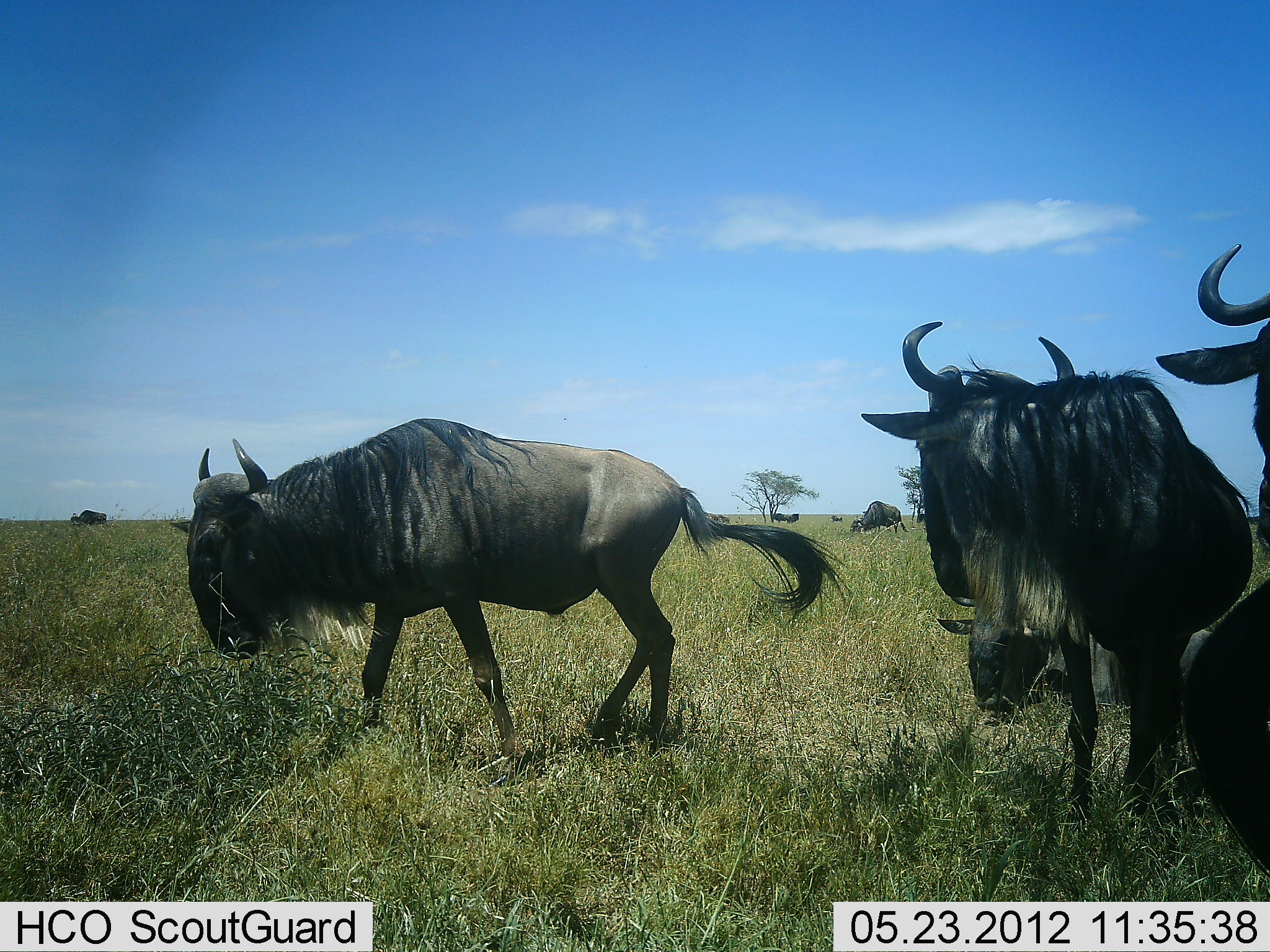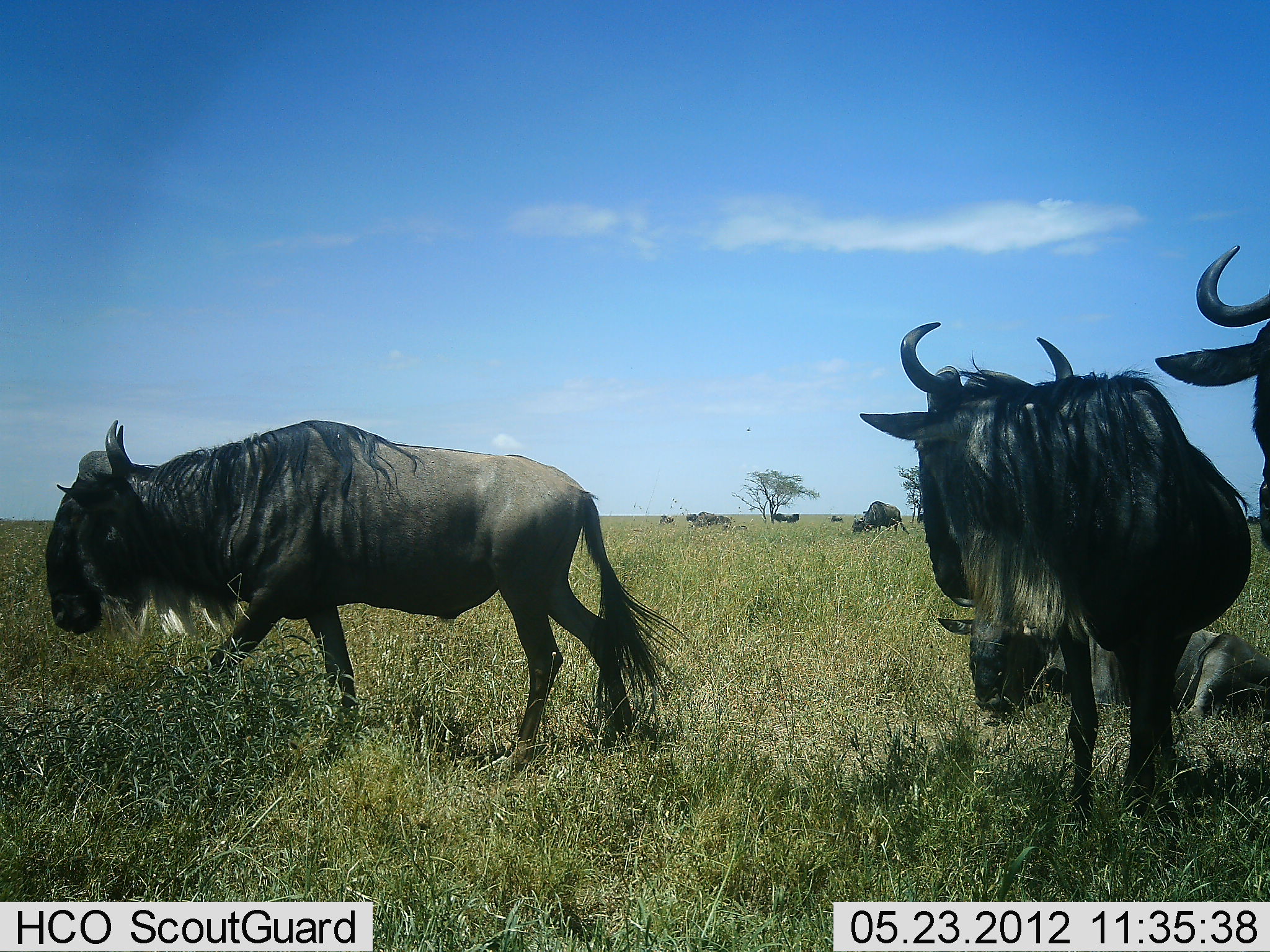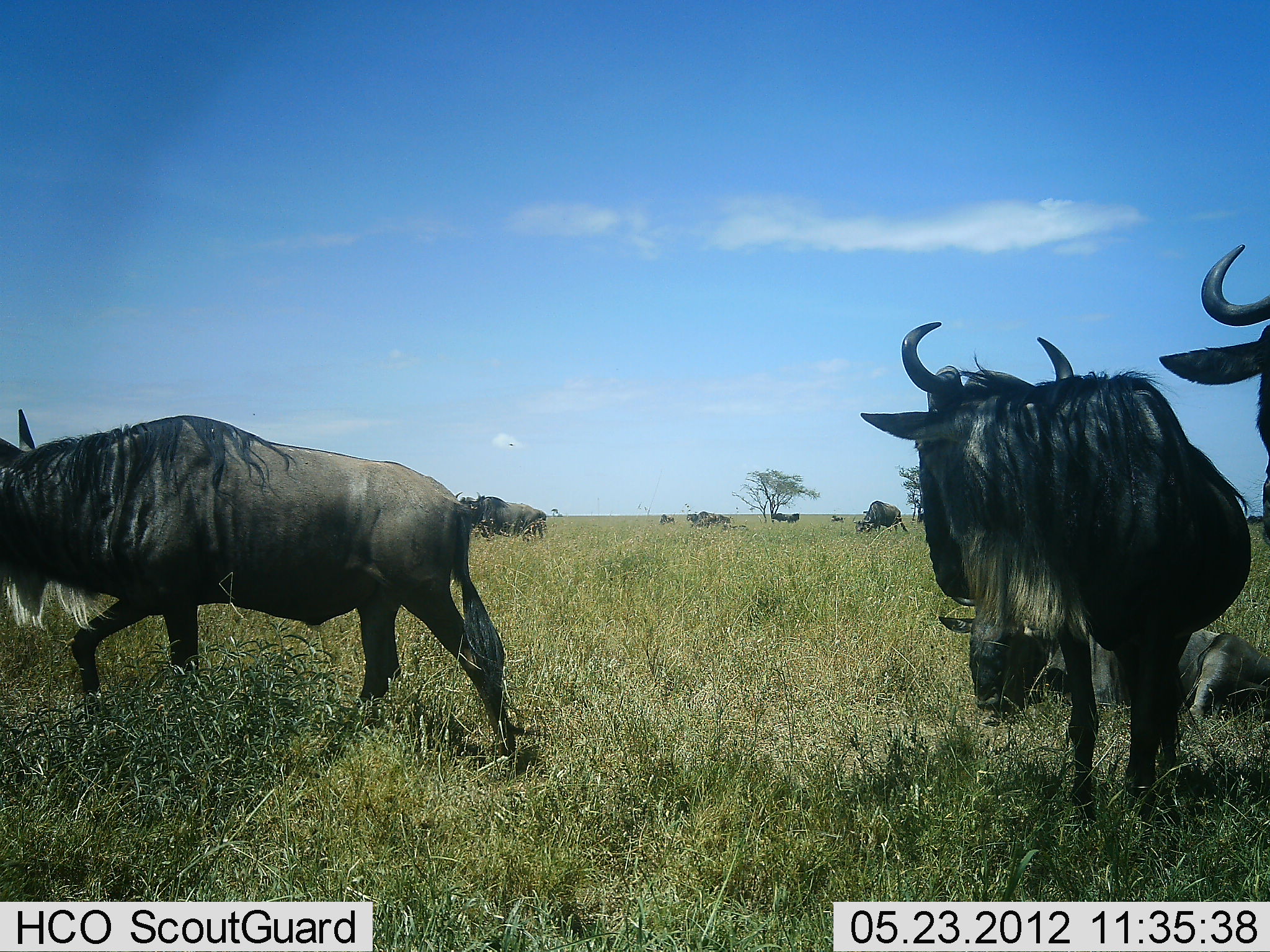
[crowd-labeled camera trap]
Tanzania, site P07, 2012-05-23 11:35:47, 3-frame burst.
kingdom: Animalia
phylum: Chordata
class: Mammalia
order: Artiodactyla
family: Bovidae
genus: Connochaetes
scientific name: Connochaetes taurinus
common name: blue wildebeest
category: wildebeest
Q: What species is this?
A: Wildebeest (blue wildebeest) (Connochaetes taurinus).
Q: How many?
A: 11-50.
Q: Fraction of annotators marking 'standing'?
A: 83%.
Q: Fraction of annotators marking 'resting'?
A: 83%.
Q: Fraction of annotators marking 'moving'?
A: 58%.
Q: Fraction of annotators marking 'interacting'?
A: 8%.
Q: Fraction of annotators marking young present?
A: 0%.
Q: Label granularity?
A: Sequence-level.